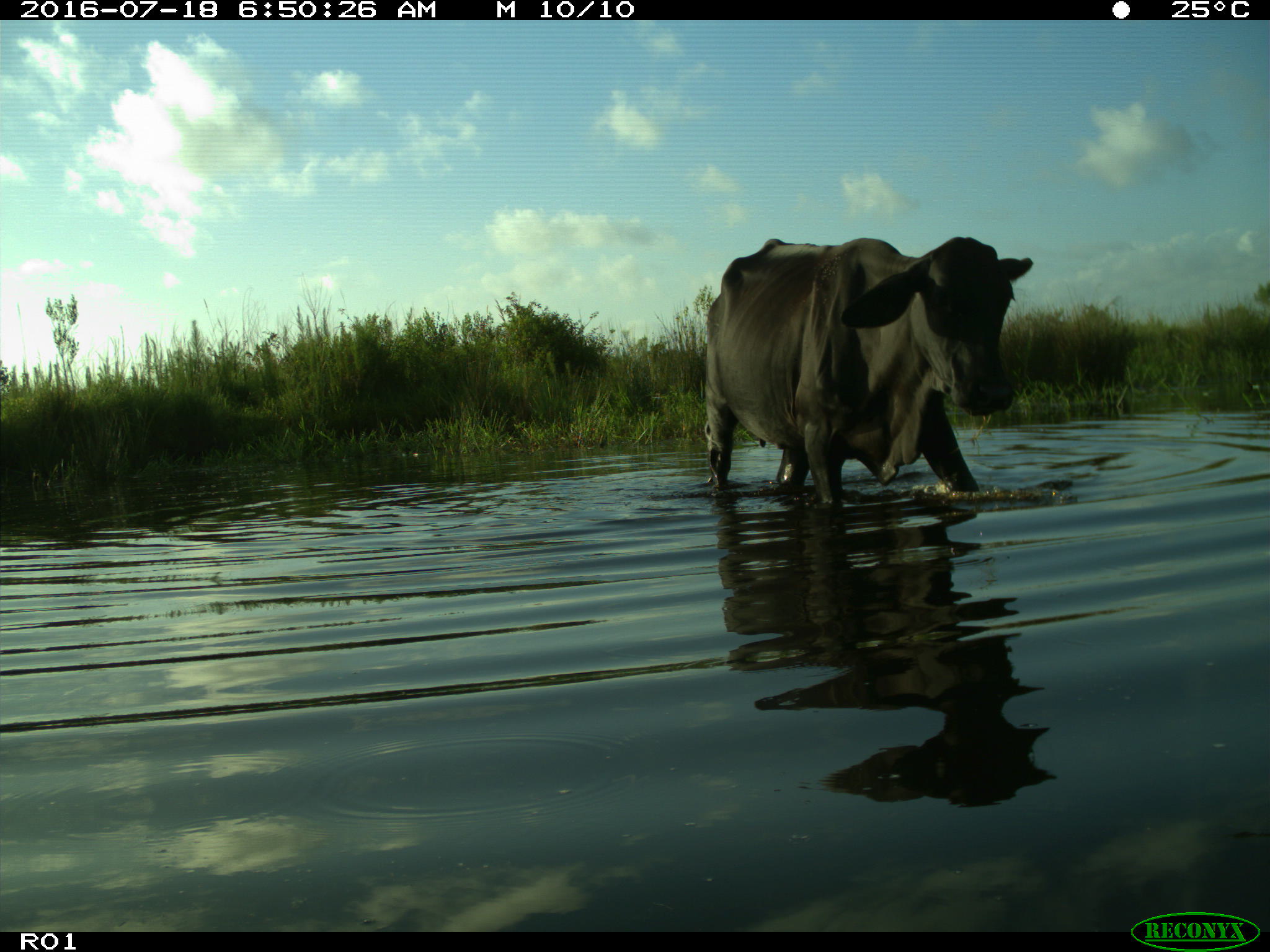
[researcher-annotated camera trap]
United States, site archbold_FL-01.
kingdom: Animalia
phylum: Chordata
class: Mammalia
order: Artiodactyla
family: Bovidae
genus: Bos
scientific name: Bos taurus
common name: domestic cow